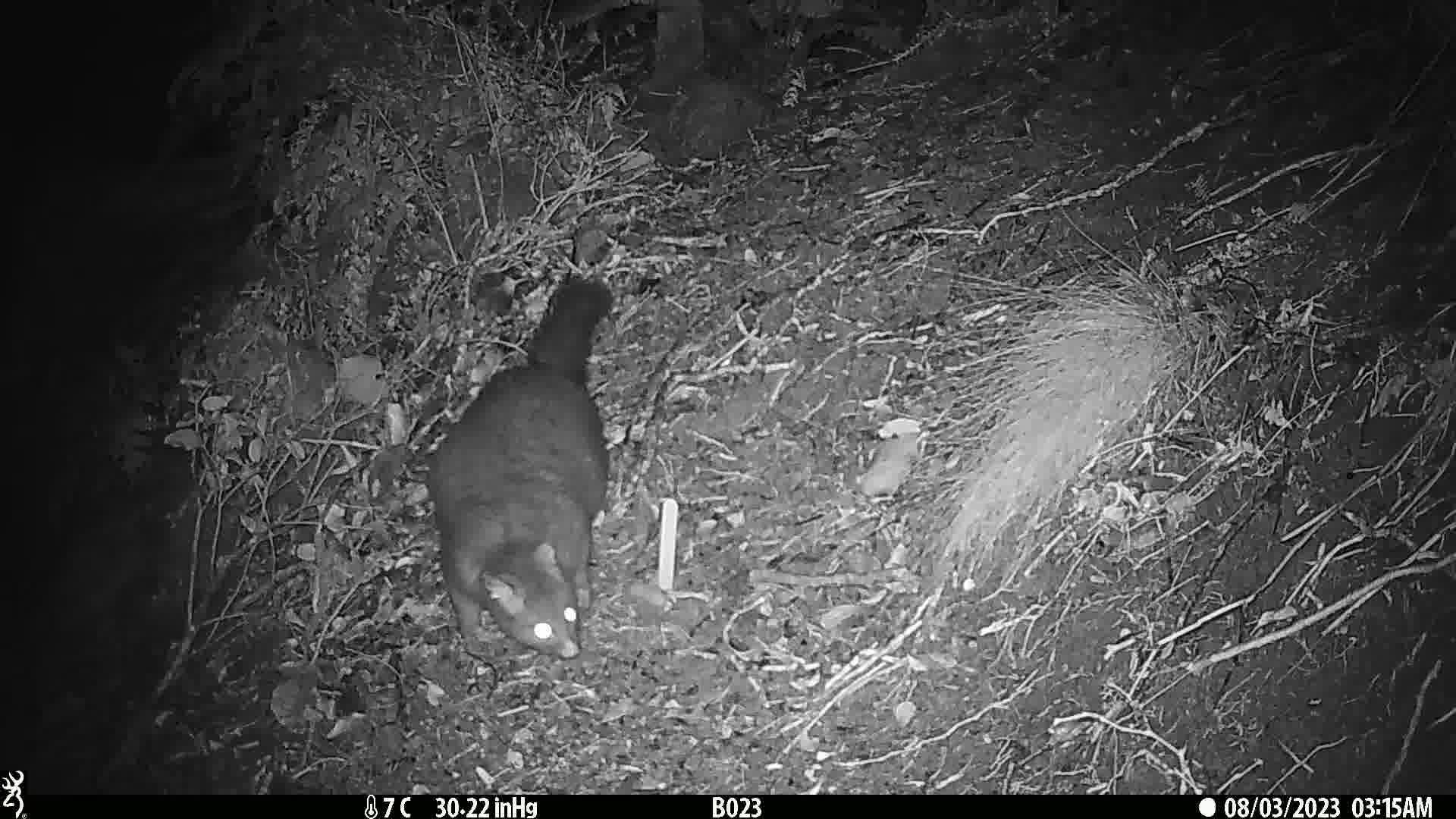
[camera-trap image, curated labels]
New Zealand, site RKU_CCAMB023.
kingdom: Animalia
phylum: Chordata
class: Mammalia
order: Diprotodontia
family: Phalangeridae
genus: Trichosurus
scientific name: Trichosurus vulpecula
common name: common brushtail possum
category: possum